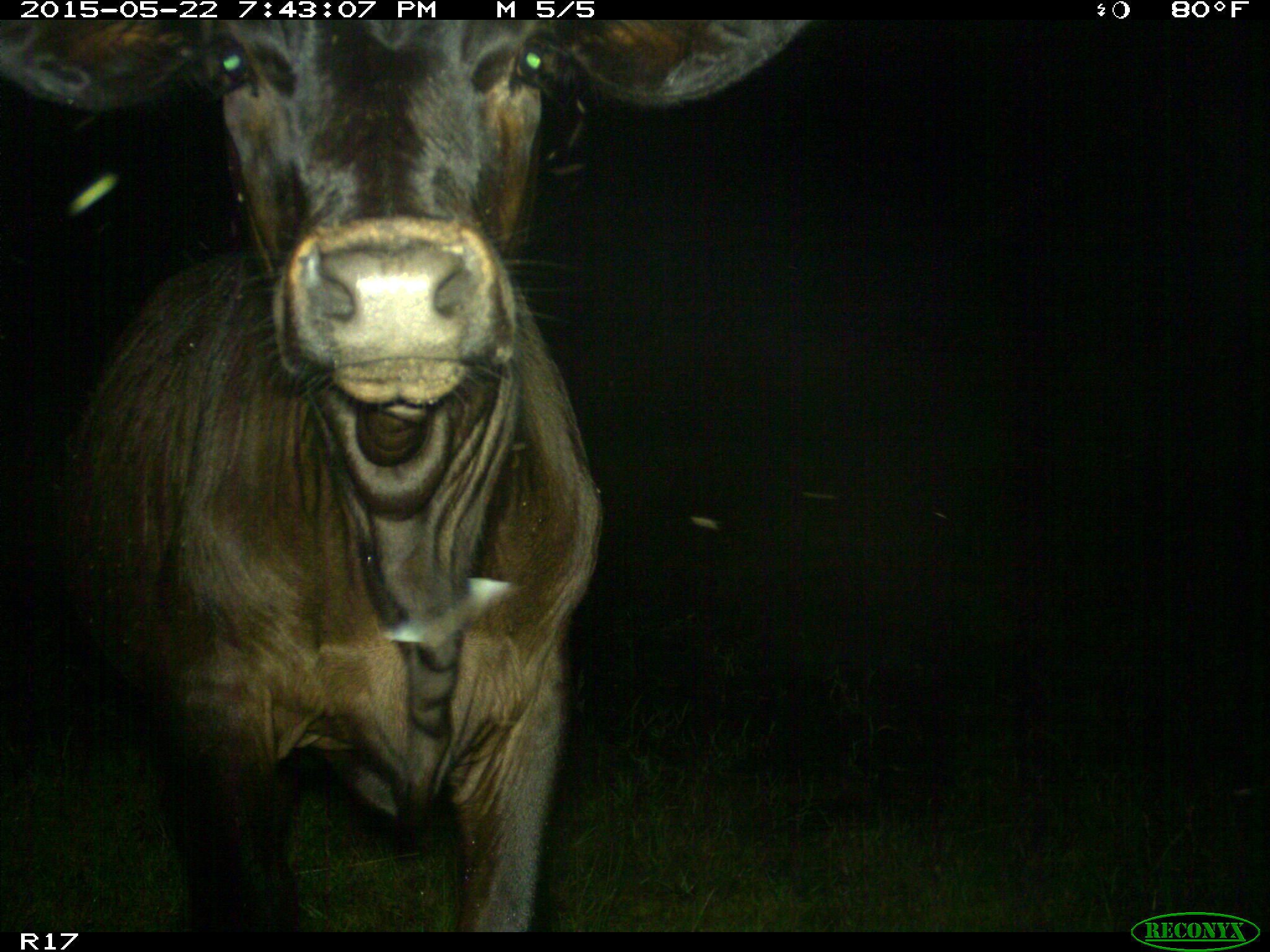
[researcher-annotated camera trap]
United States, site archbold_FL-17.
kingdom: Animalia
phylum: Chordata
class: Mammalia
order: Artiodactyla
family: Bovidae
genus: Bos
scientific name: Bos taurus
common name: domestic cow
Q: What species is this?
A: Bos taurus (domestic cow).